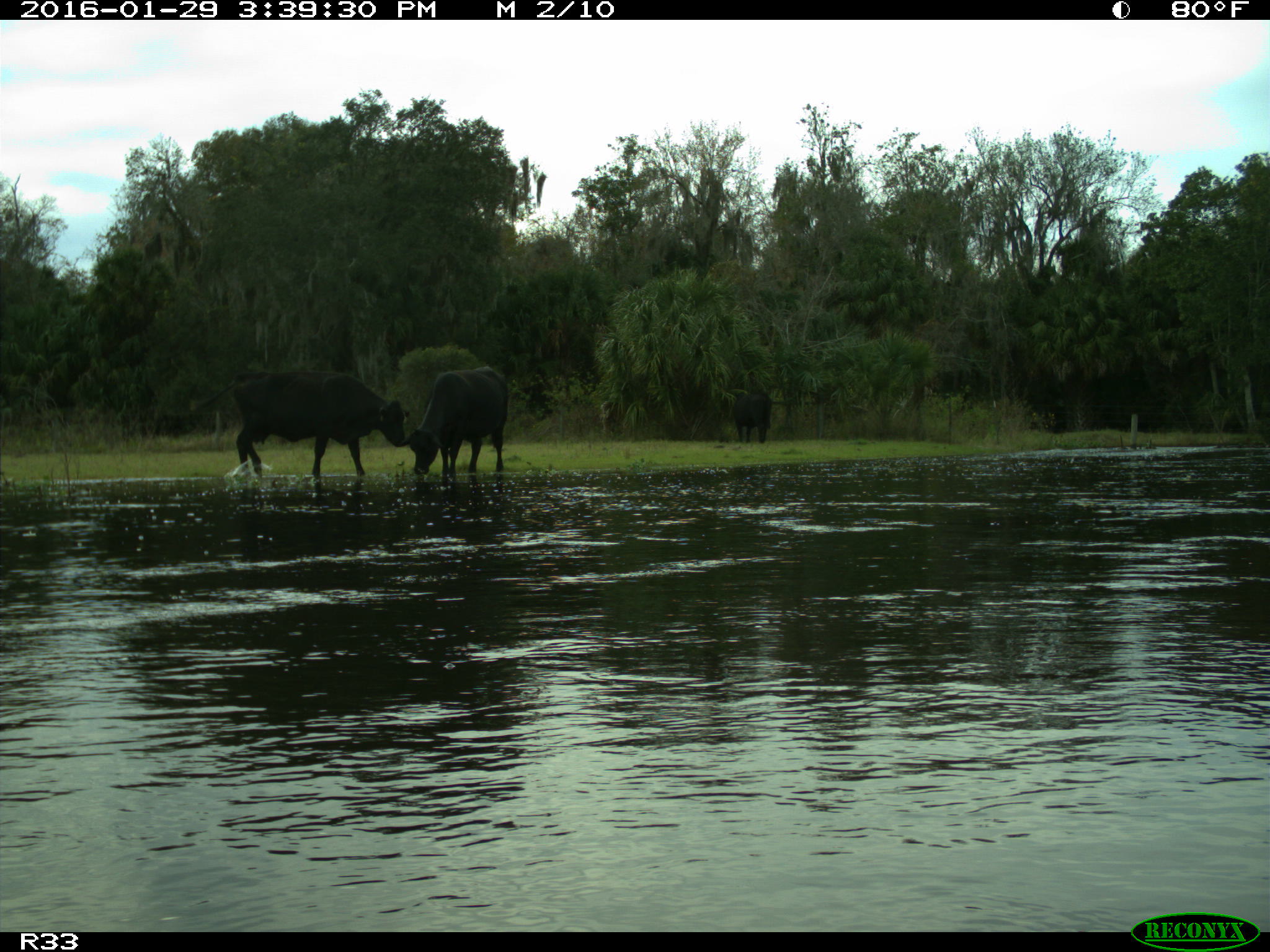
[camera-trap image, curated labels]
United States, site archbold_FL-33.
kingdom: Animalia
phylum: Chordata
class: Mammalia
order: Artiodactyla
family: Bovidae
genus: Bos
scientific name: Bos taurus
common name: domestic cow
Bos taurus (domestic cow).